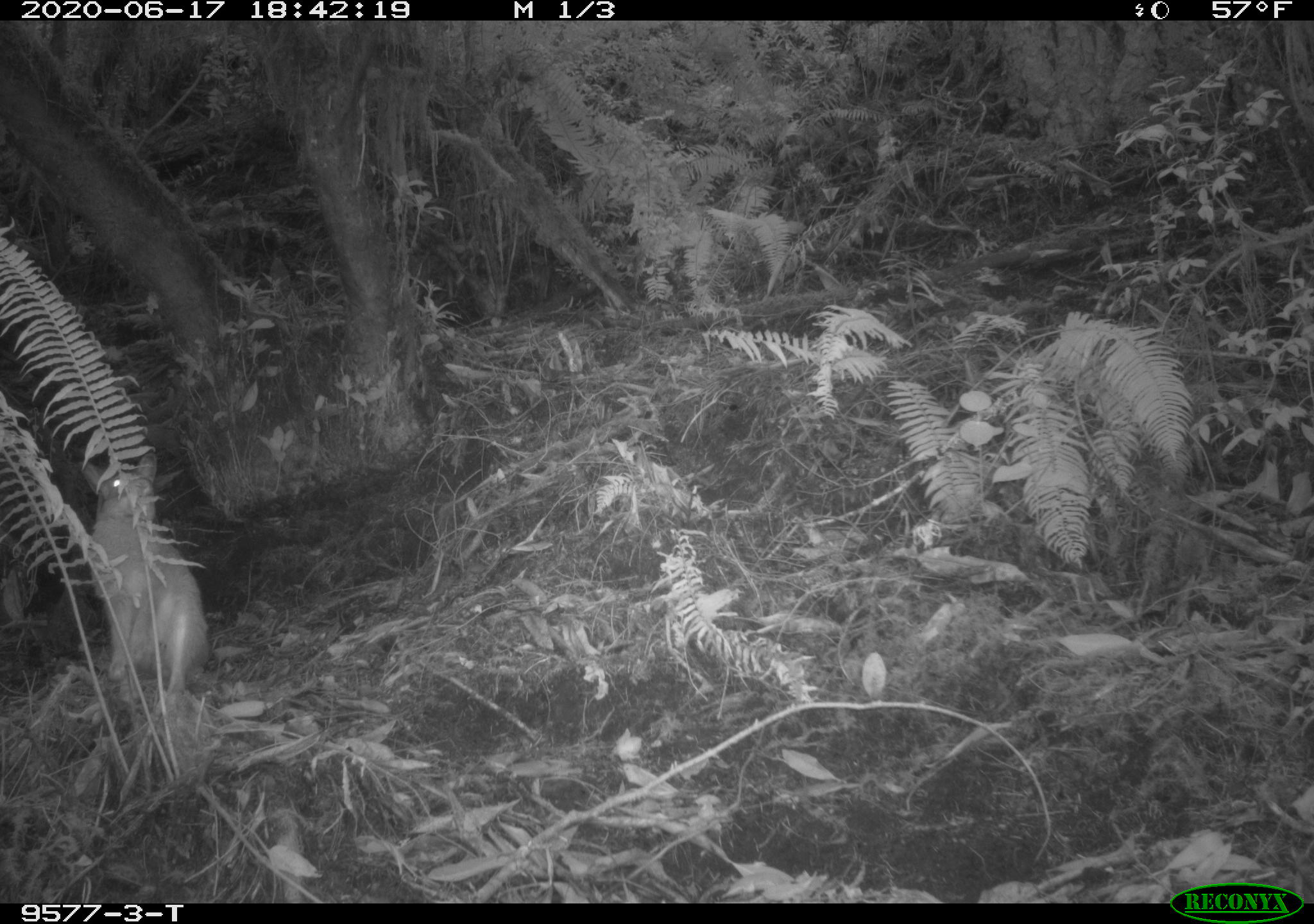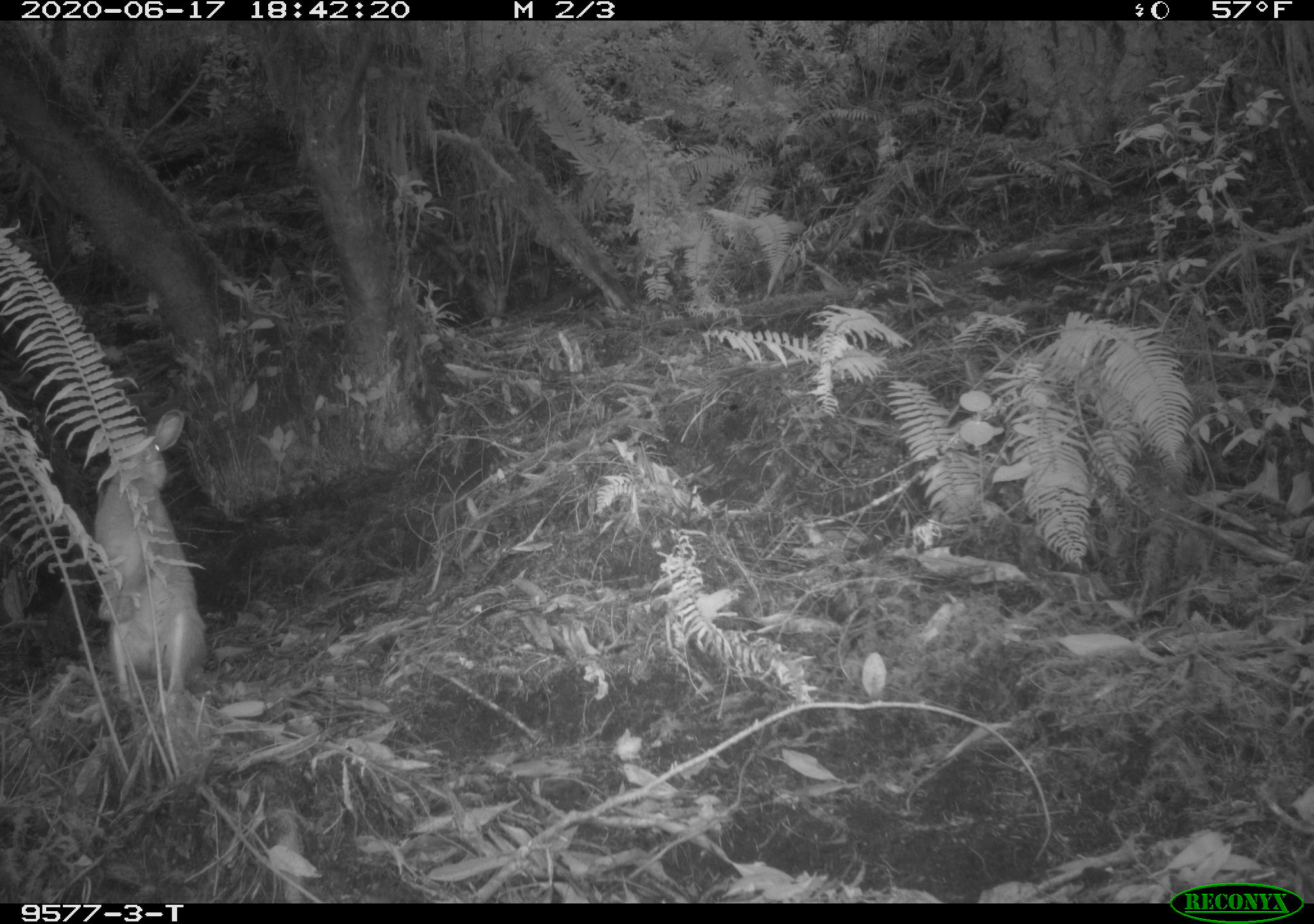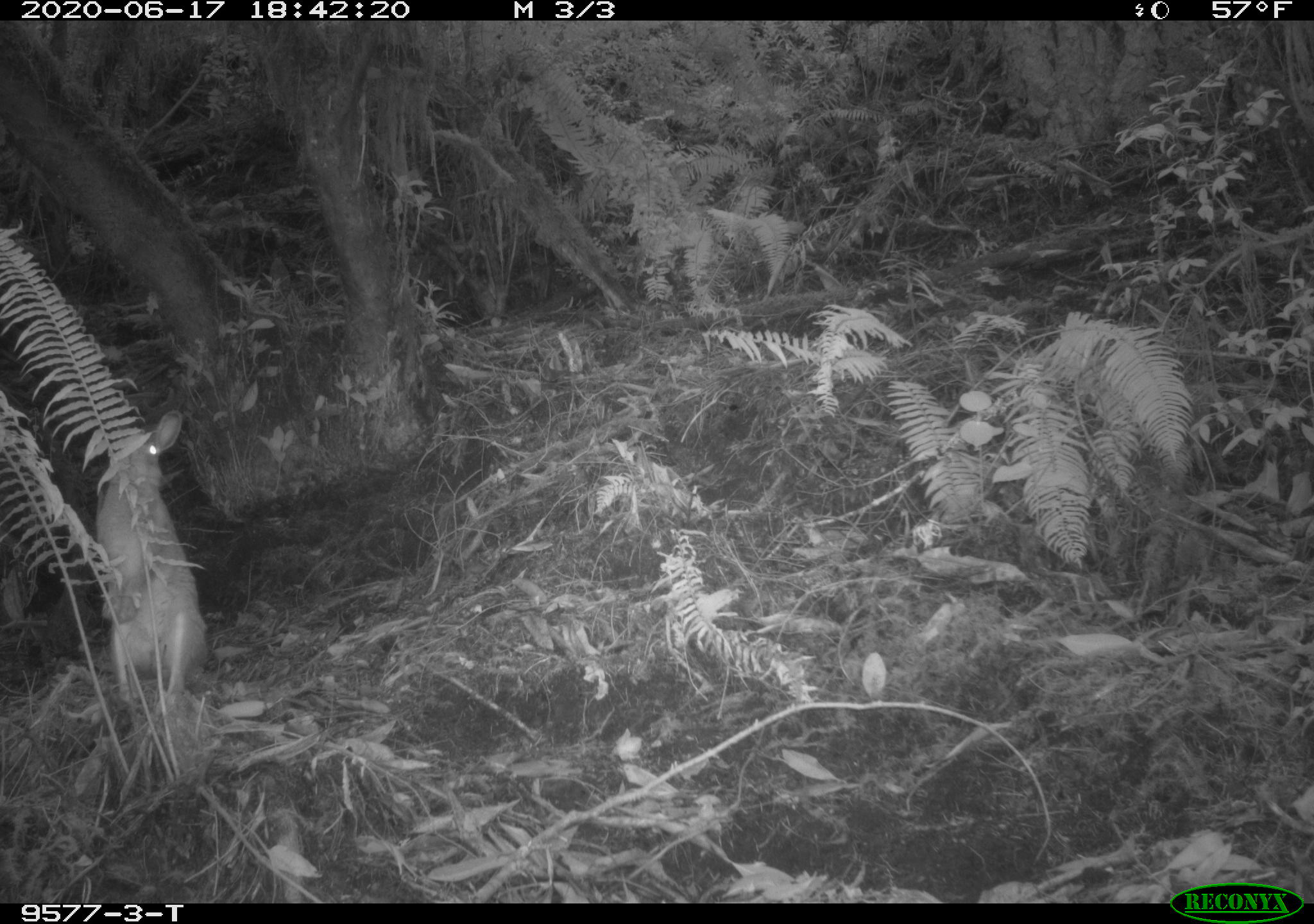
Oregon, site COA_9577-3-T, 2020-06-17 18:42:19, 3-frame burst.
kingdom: Animalia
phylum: Chordata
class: Mammalia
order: Lagomorpha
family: Leporidae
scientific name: Leporidae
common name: hares and rabbits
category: leporidae family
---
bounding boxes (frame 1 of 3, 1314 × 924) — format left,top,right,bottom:
leporidae family: 73,444,217,692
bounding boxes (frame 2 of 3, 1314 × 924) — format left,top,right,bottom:
leporidae family: 88,407,219,695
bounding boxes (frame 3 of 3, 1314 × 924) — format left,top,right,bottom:
leporidae family: 90,409,214,693